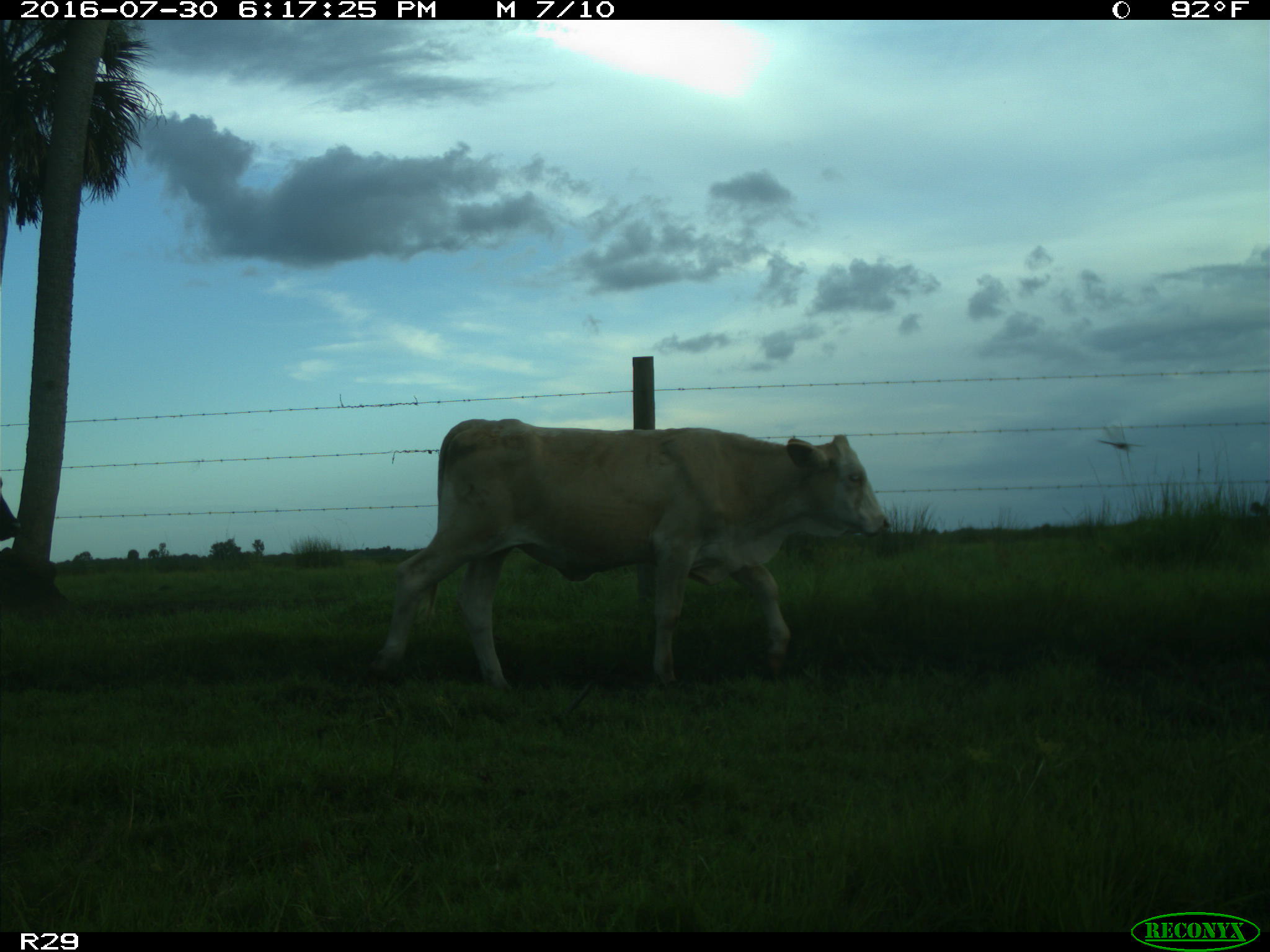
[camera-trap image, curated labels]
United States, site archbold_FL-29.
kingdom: Animalia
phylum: Chordata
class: Mammalia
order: Artiodactyla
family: Bovidae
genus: Bos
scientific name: Bos taurus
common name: domestic cow